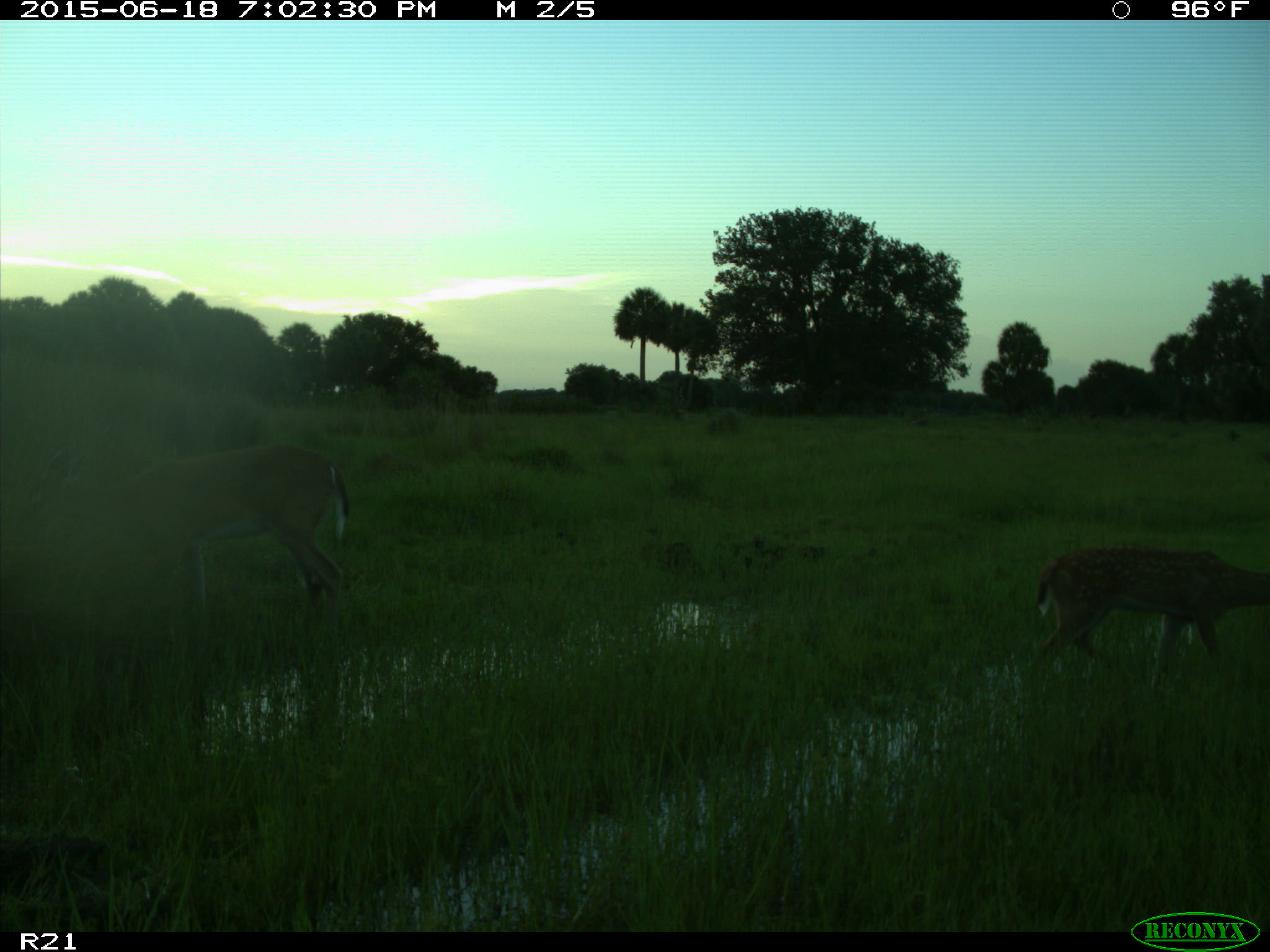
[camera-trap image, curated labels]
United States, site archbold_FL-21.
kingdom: Animalia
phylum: Chordata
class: Mammalia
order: Artiodactyla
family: Cervidae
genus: Odocoileus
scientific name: Odocoileus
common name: deer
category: unidentified deer